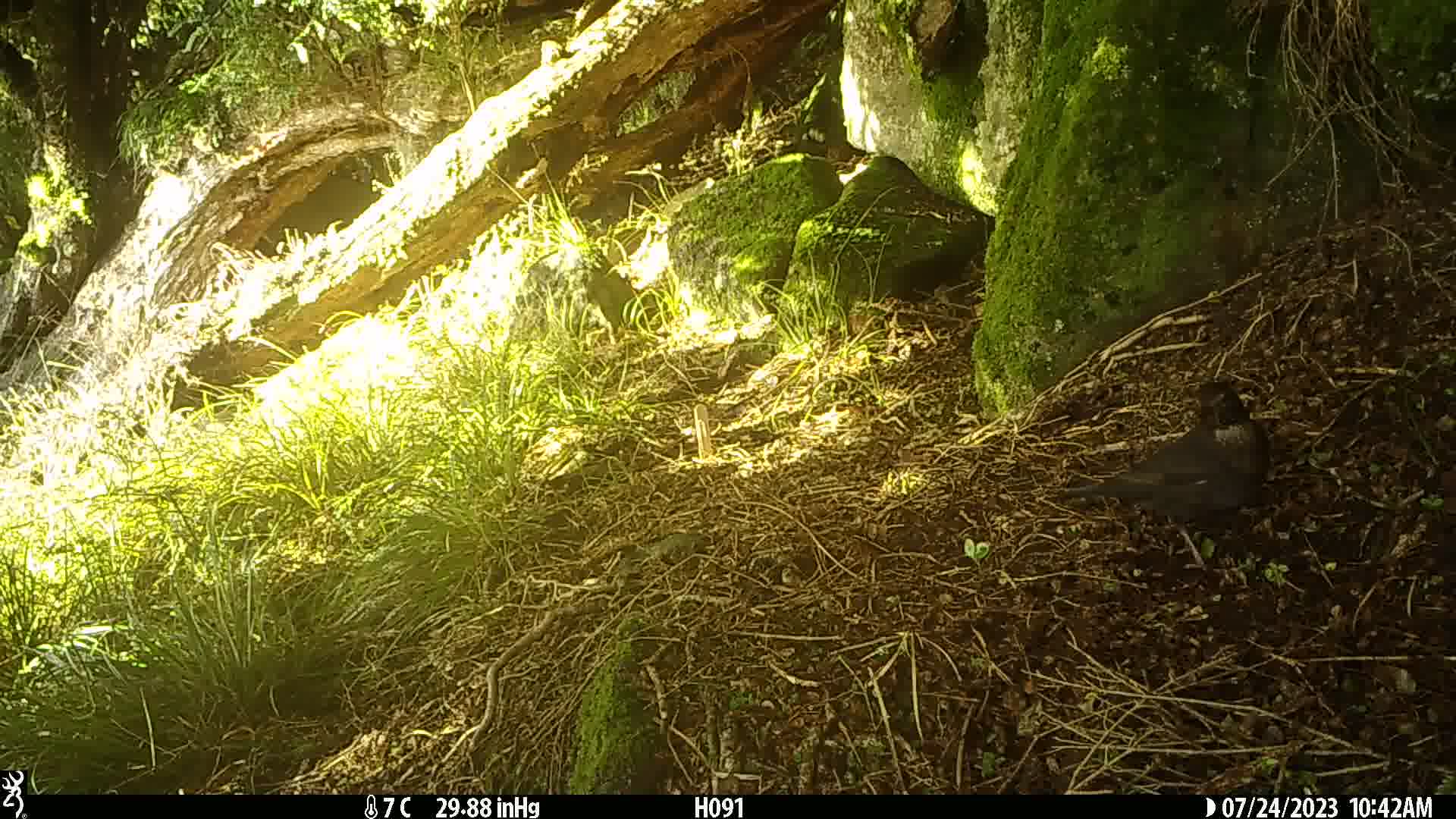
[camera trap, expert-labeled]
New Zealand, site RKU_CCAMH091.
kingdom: Animalia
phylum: Chordata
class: Aves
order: Passeriformes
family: Turdidae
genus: Turdus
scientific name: Turdus merula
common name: eurasian blackbird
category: blackbird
Blackbird (eurasian blackbird) (Turdus merula).